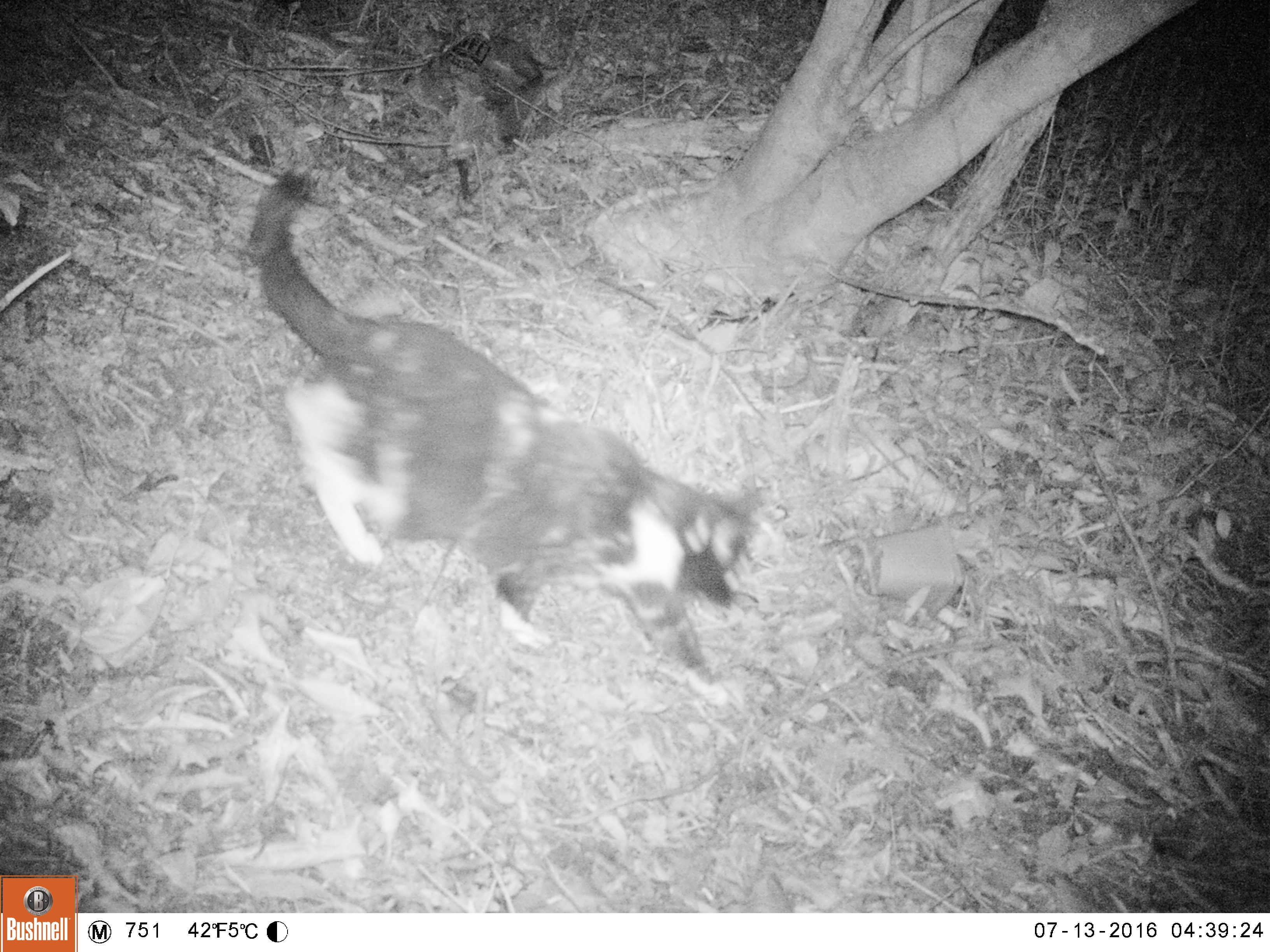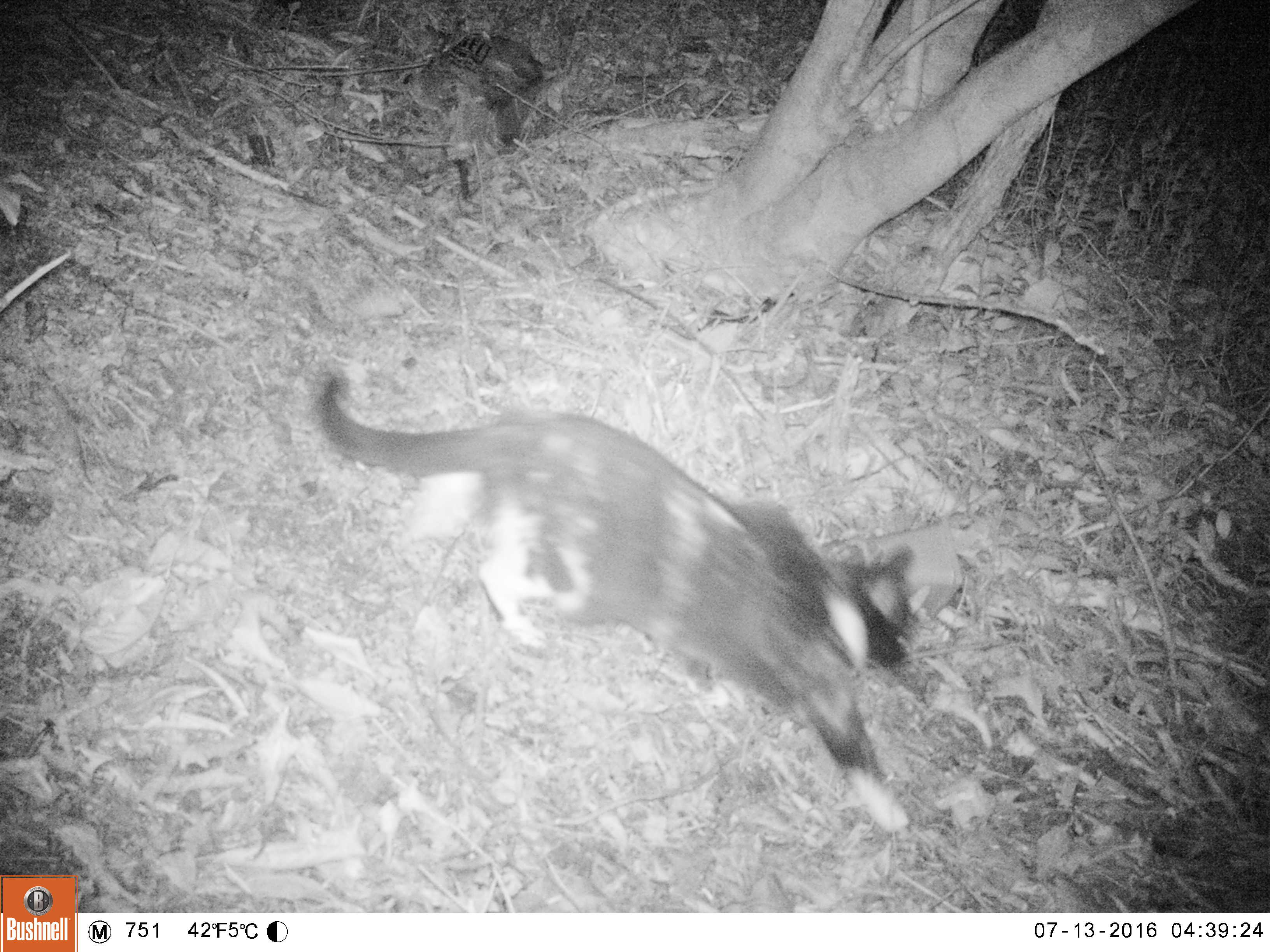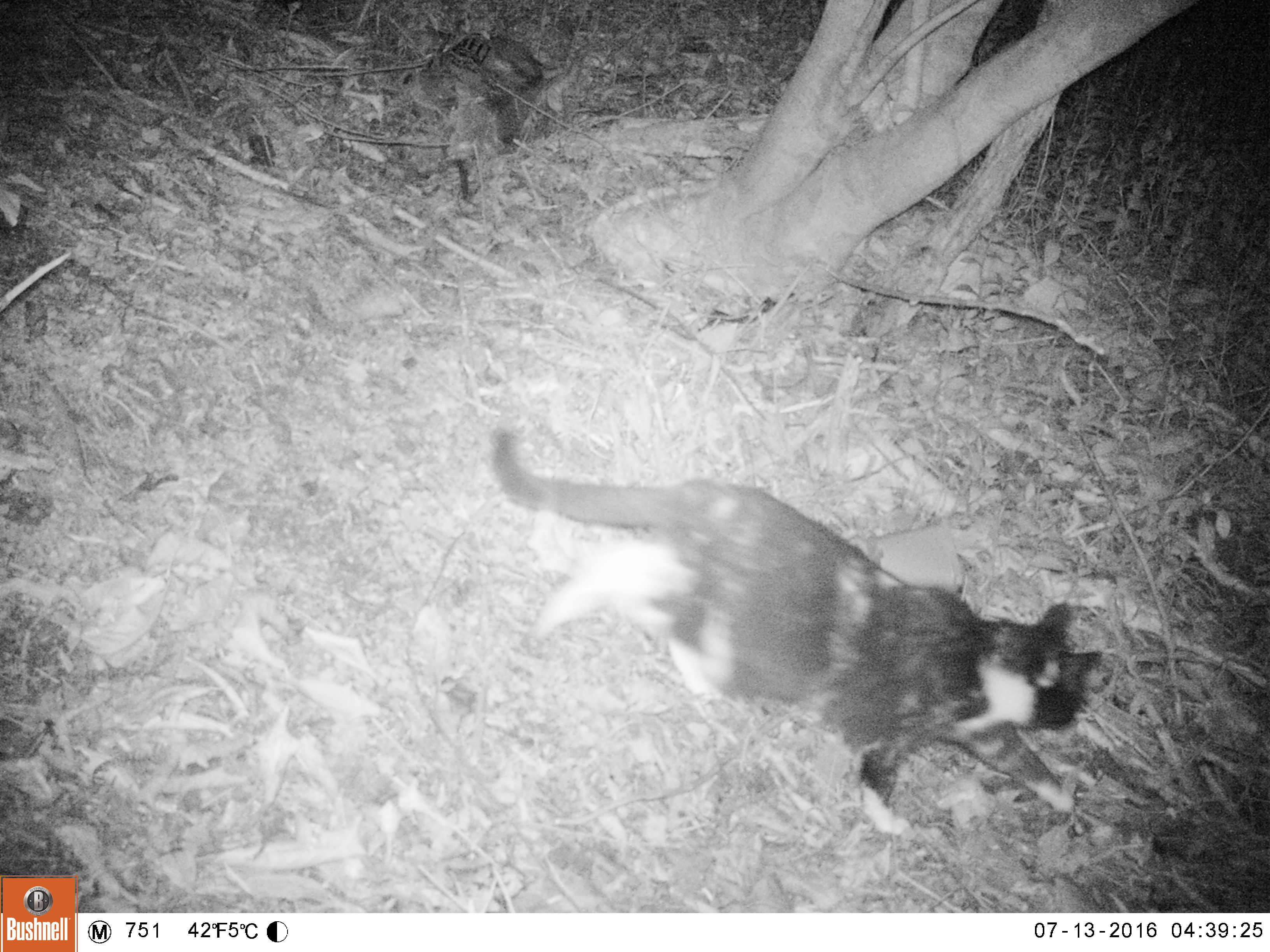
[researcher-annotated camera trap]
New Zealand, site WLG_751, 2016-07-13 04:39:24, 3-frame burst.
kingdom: Animalia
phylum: Chordata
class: Mammalia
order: Carnivora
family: Felidae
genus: Felis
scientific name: Felis catus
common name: domestic cat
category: cat